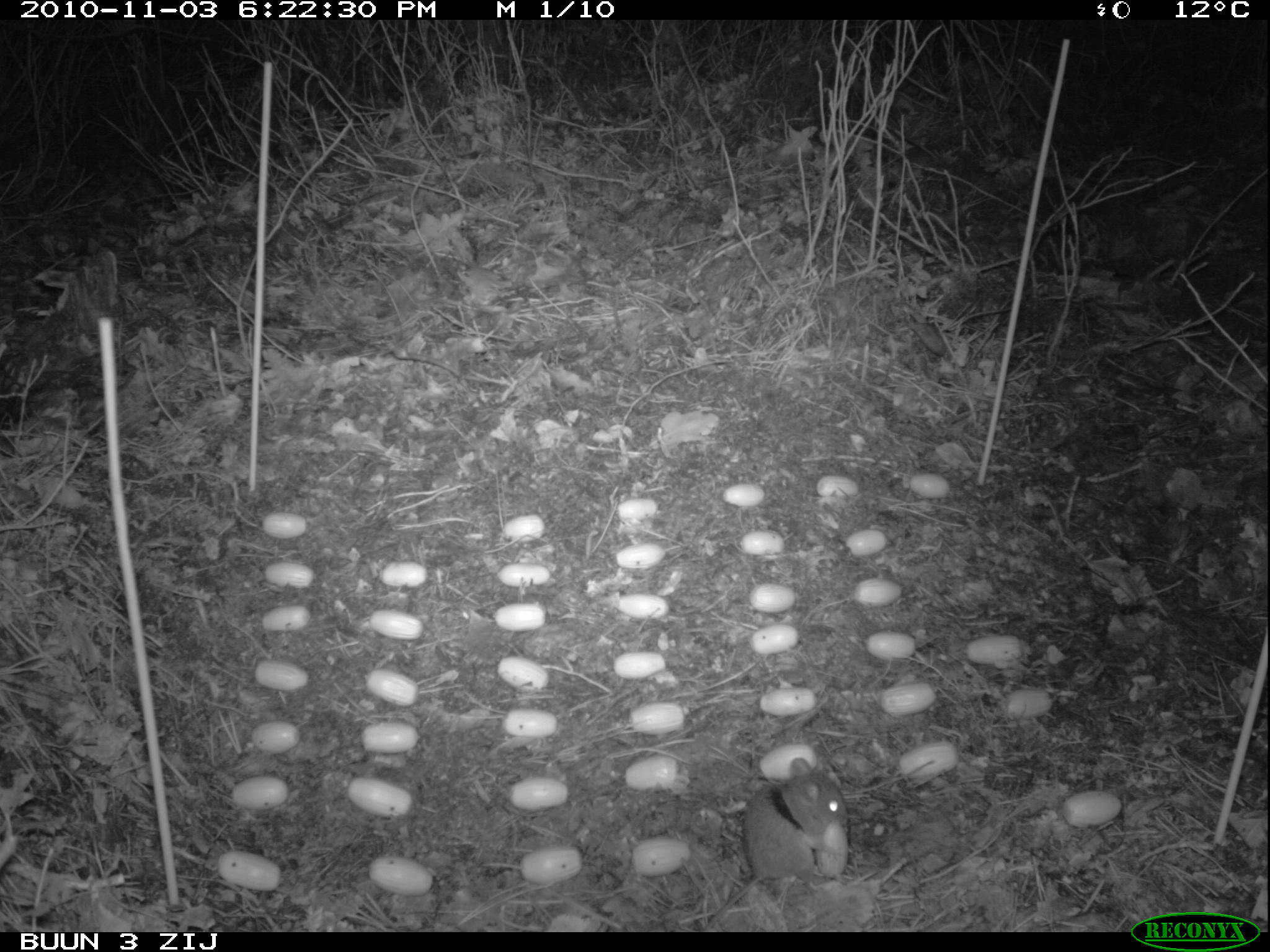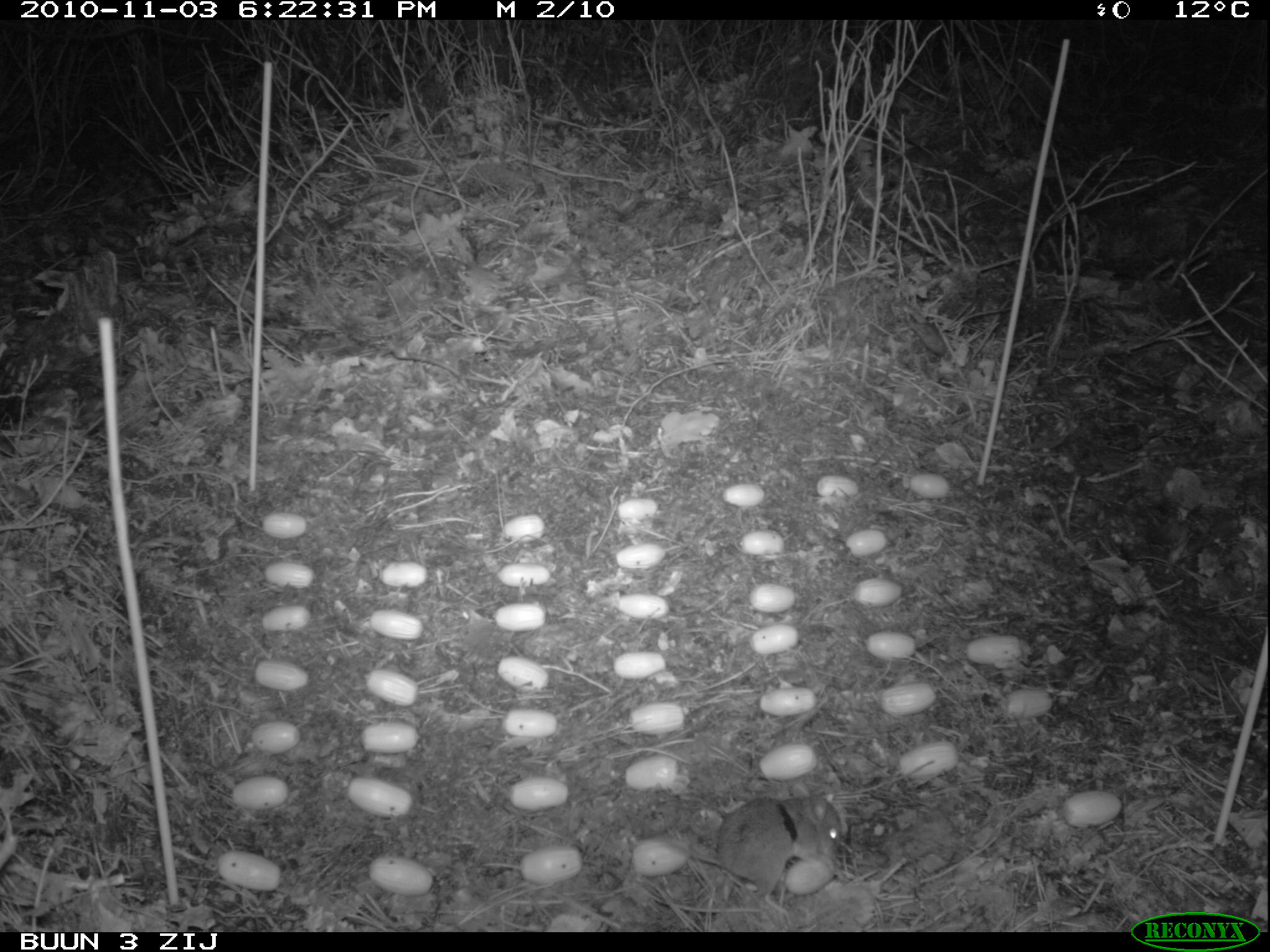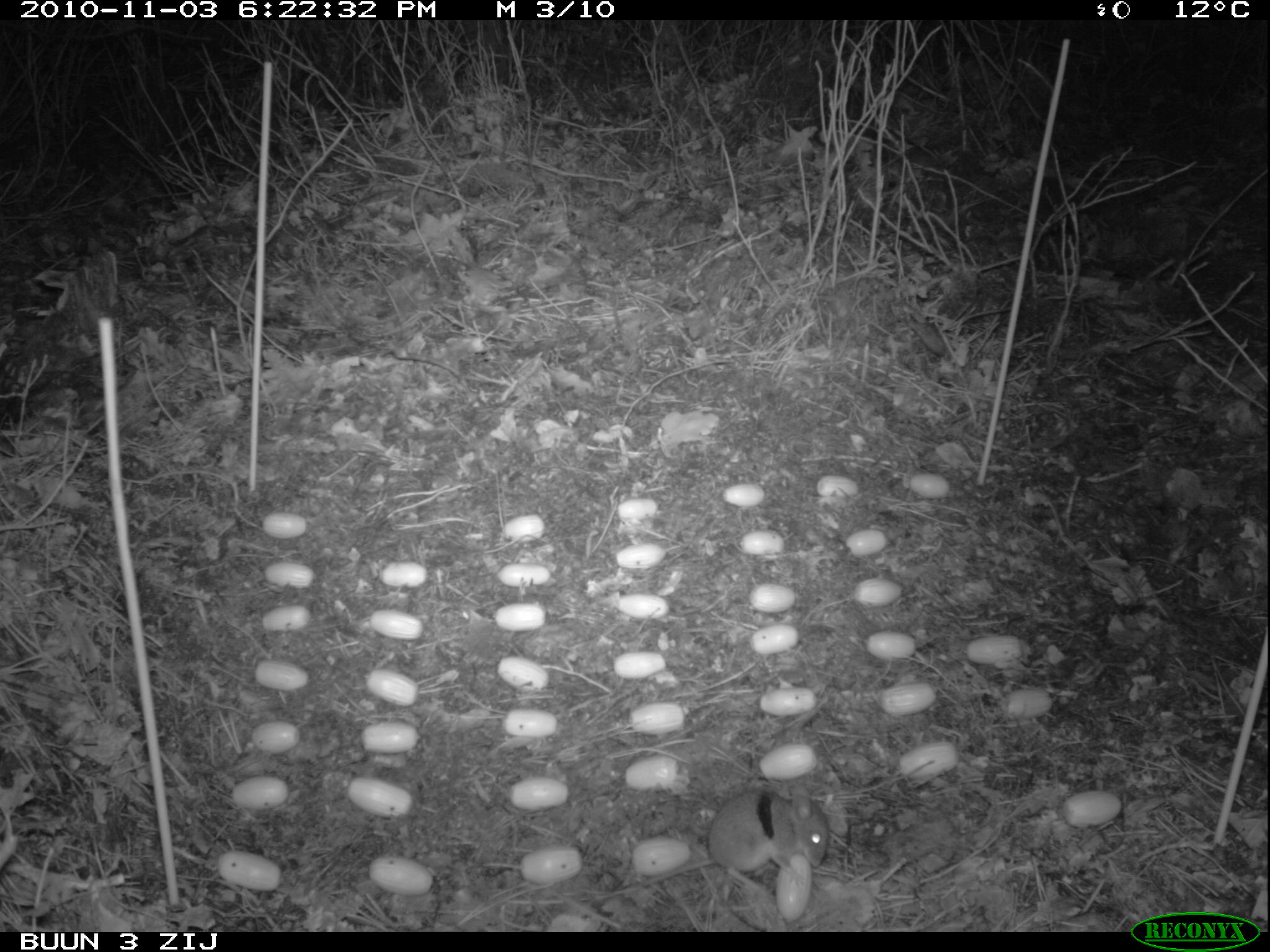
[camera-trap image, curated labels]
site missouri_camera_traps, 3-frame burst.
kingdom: Animalia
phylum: Chordata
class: Mammalia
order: Rodentia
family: Muridae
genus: Apodemus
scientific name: Apodemus sylvaticus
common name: wood mouse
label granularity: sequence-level